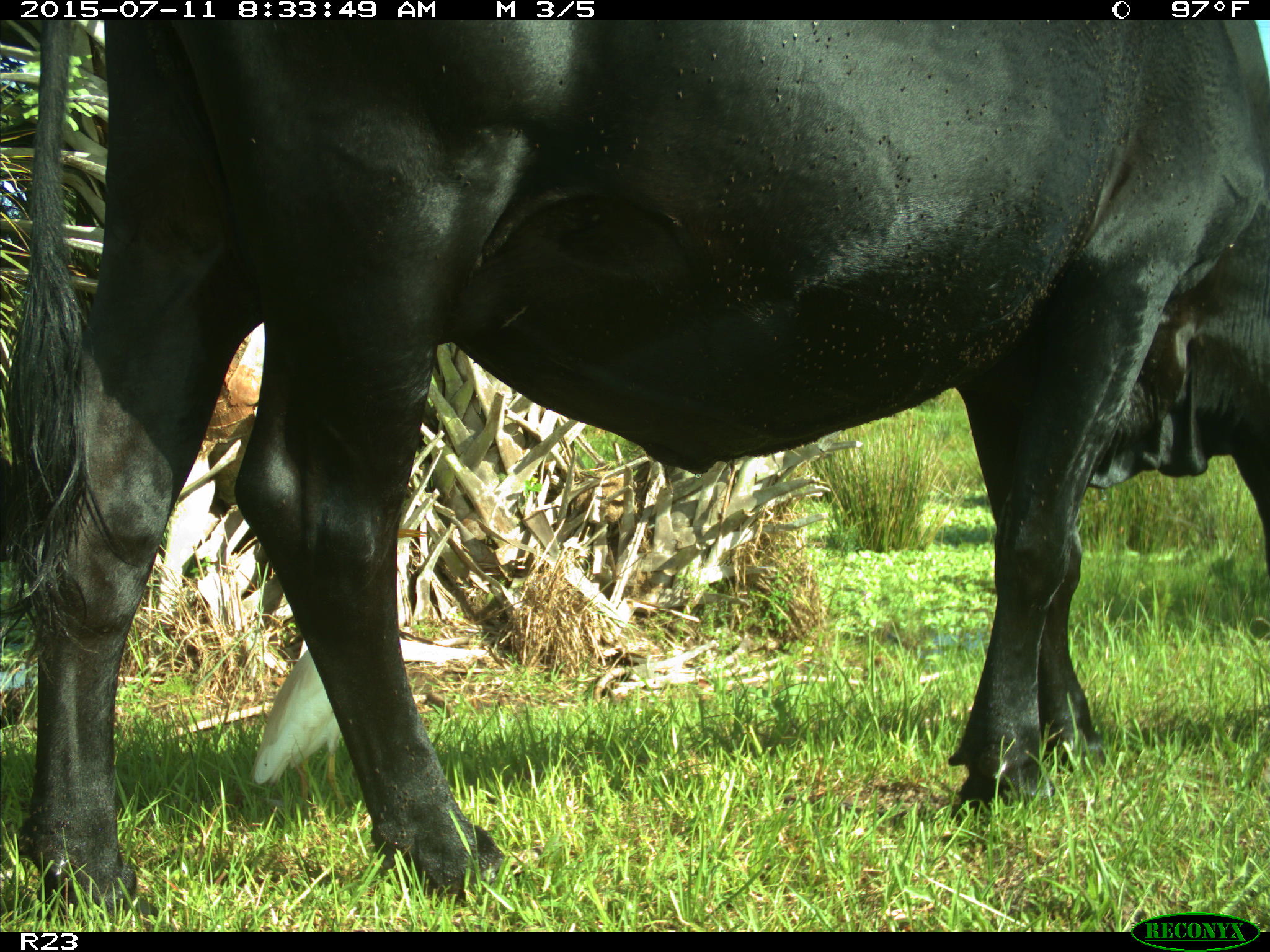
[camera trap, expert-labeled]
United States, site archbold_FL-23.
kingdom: Animalia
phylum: Chordata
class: Mammalia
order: Artiodactyla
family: Bovidae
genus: Bos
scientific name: Bos taurus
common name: domestic cow